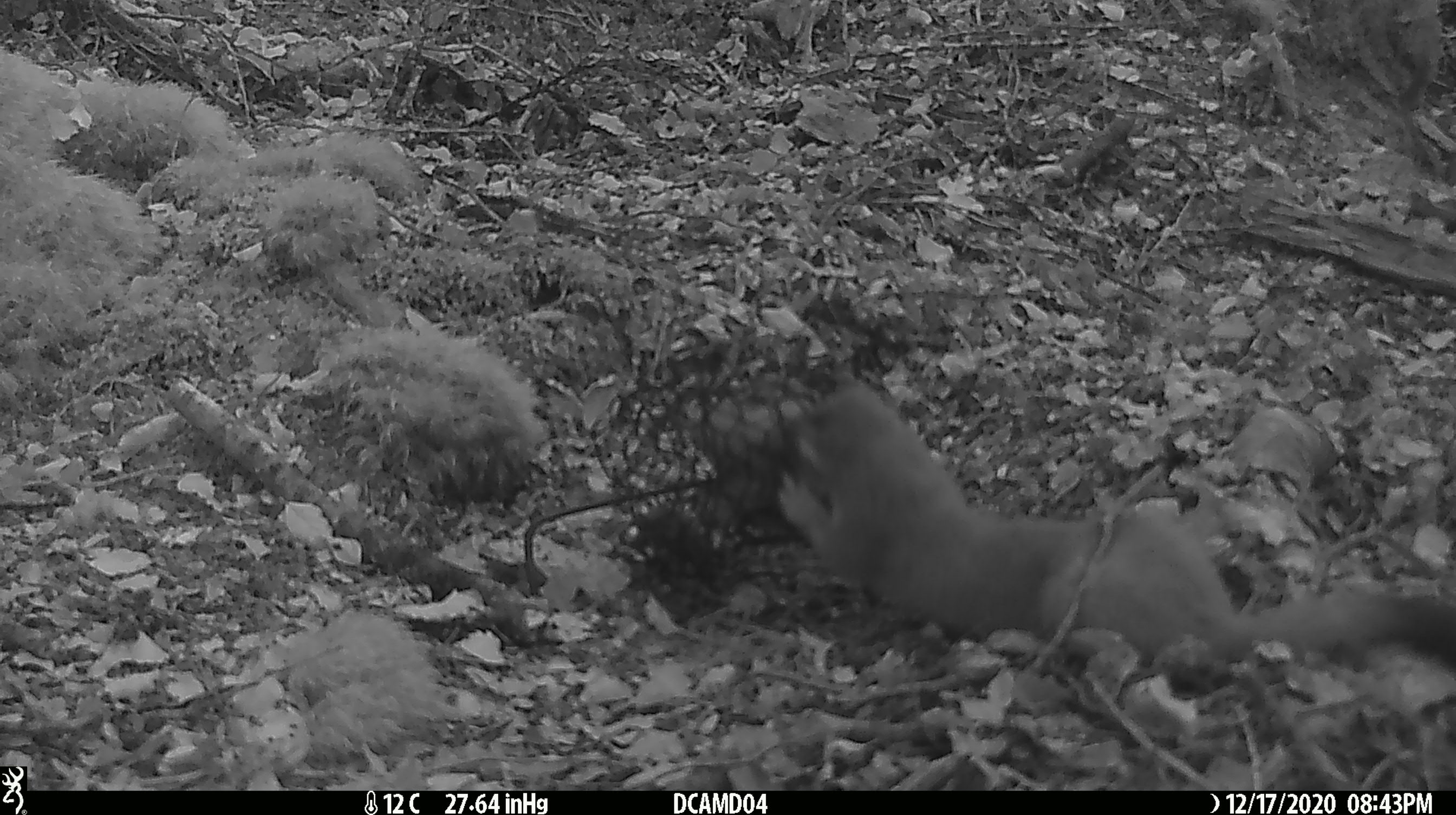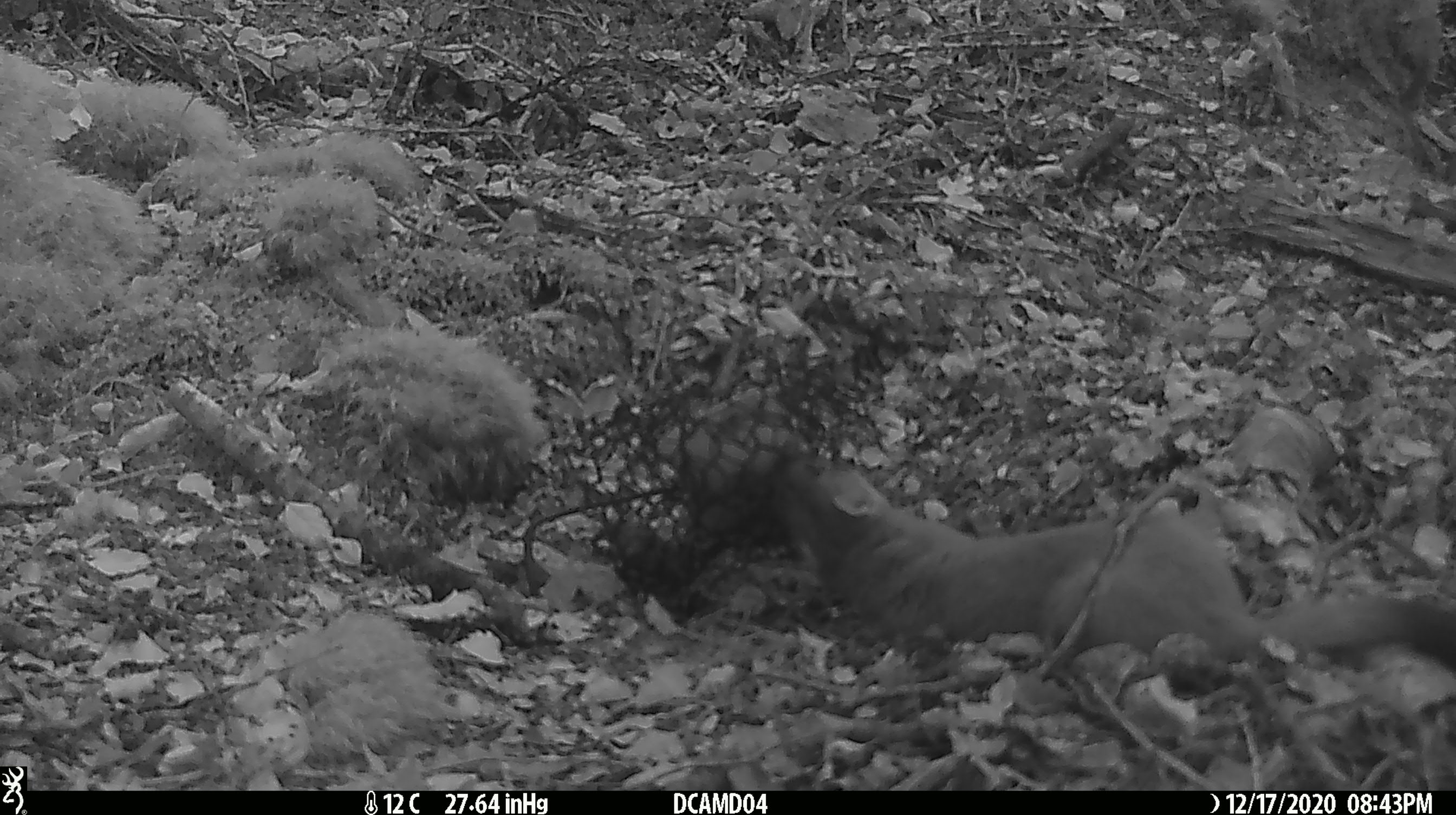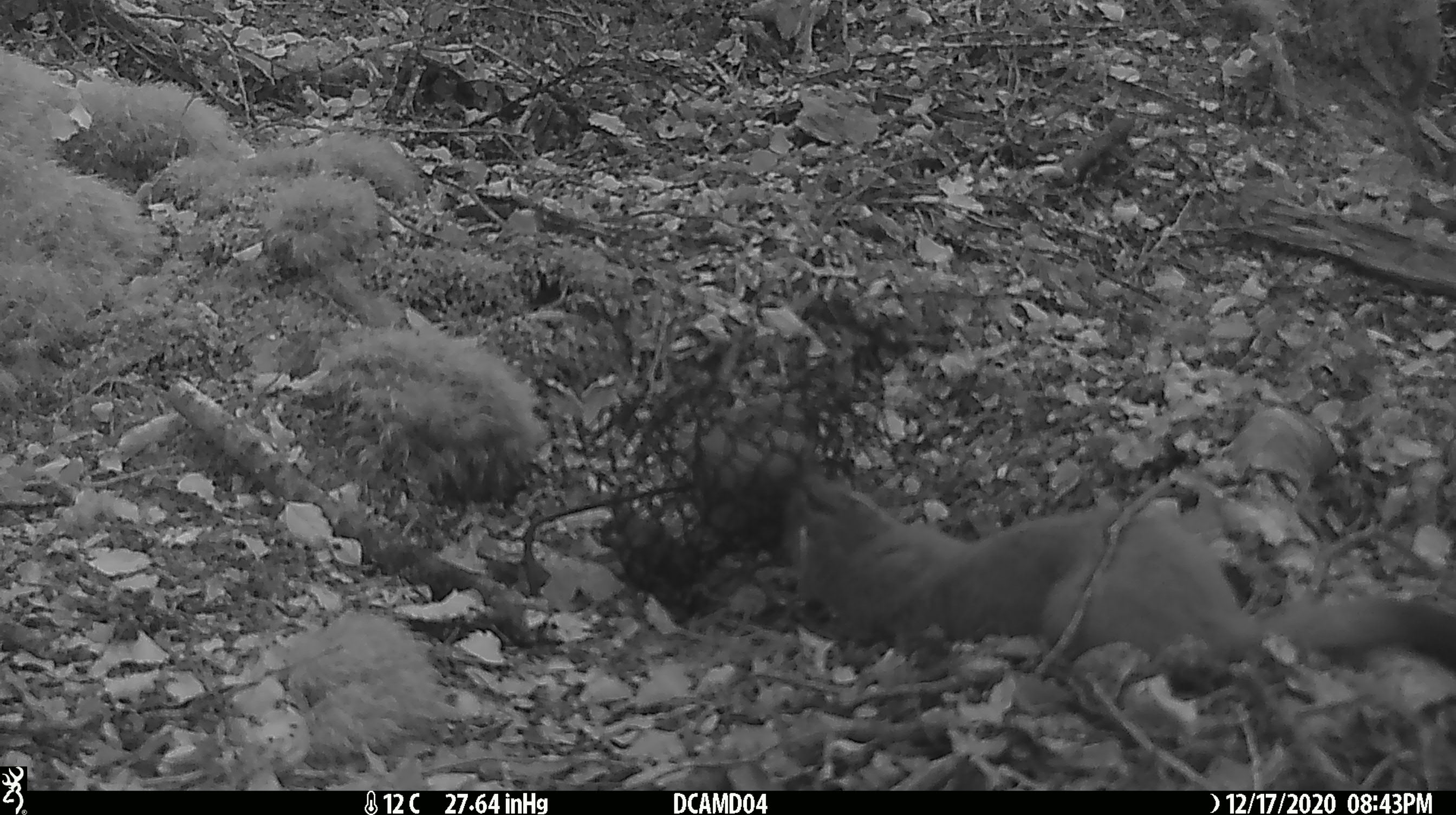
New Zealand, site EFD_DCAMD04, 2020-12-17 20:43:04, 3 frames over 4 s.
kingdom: Animalia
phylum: Chordata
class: Mammalia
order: Carnivora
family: Mustelidae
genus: Mustela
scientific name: Mustela erminea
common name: stoat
Stoat (Mustela erminea).